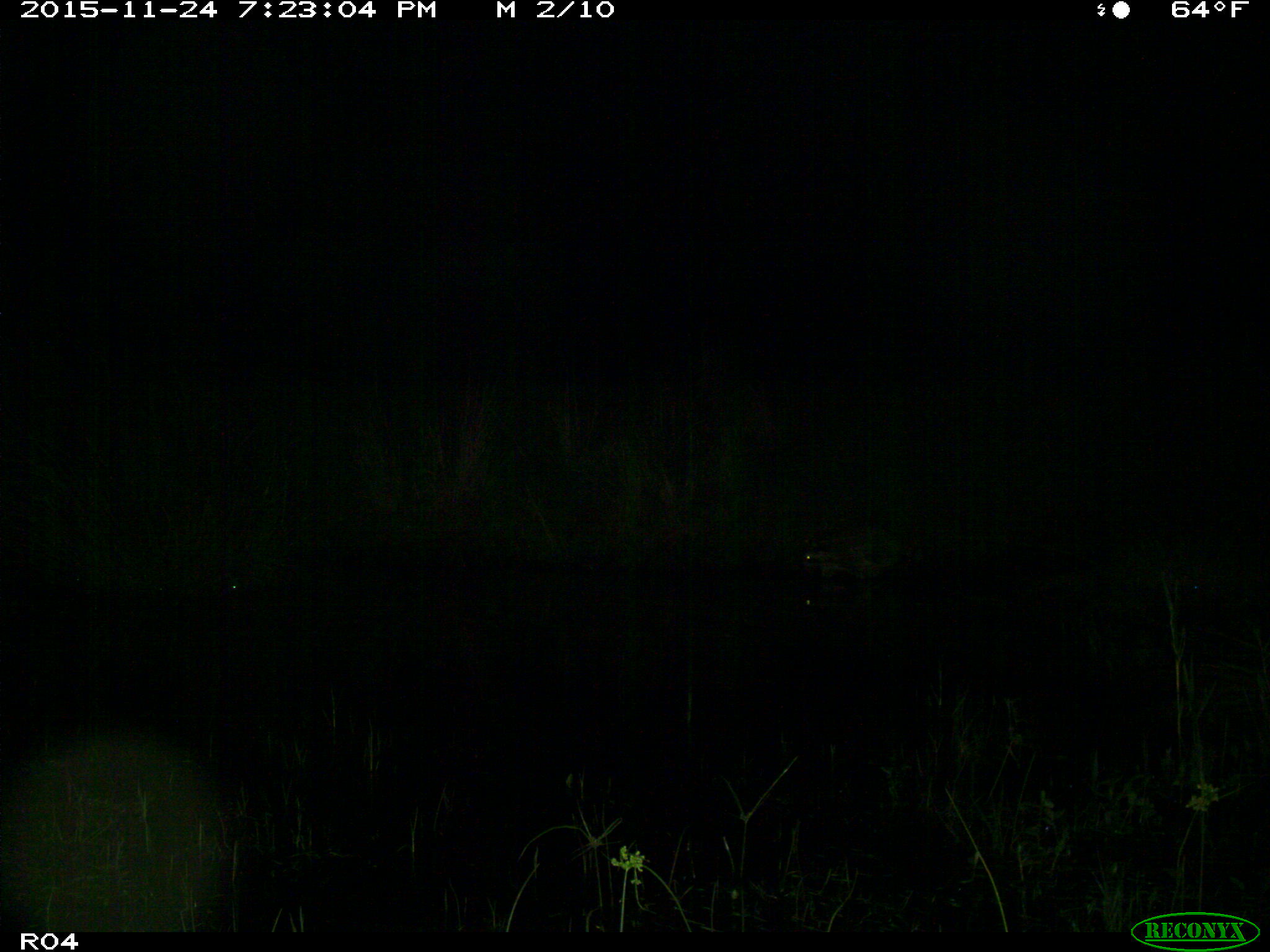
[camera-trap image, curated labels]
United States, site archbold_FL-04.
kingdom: Animalia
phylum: Chordata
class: Mammalia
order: Carnivora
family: Procyonidae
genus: Procyon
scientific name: Procyon lotor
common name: common raccoon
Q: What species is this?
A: Procyon lotor (common raccoon).